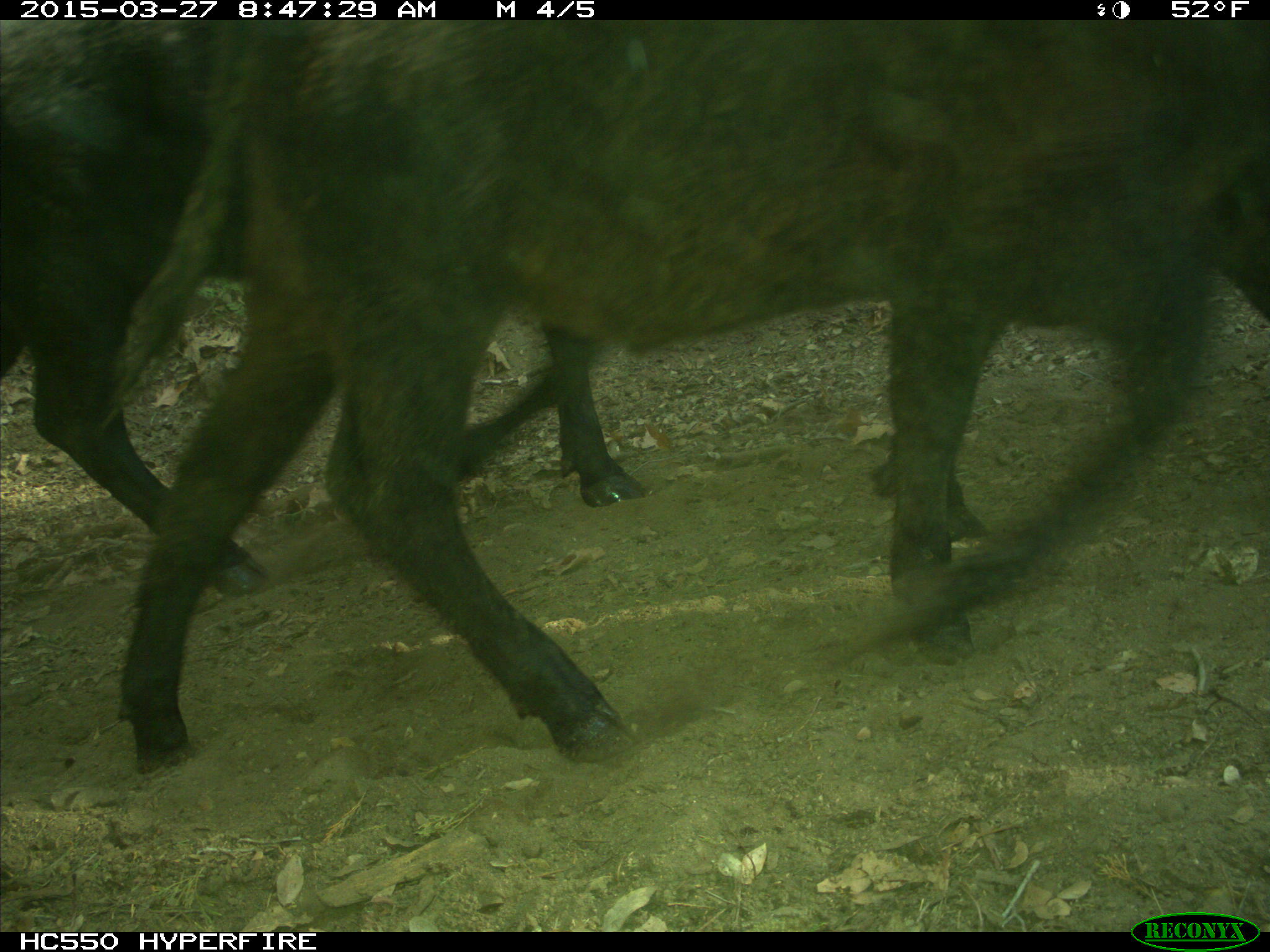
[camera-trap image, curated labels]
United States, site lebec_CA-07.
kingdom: Animalia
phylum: Chordata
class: Mammalia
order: Artiodactyla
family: Bovidae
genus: Bos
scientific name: Bos taurus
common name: domestic cow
Bos taurus (domestic cow).